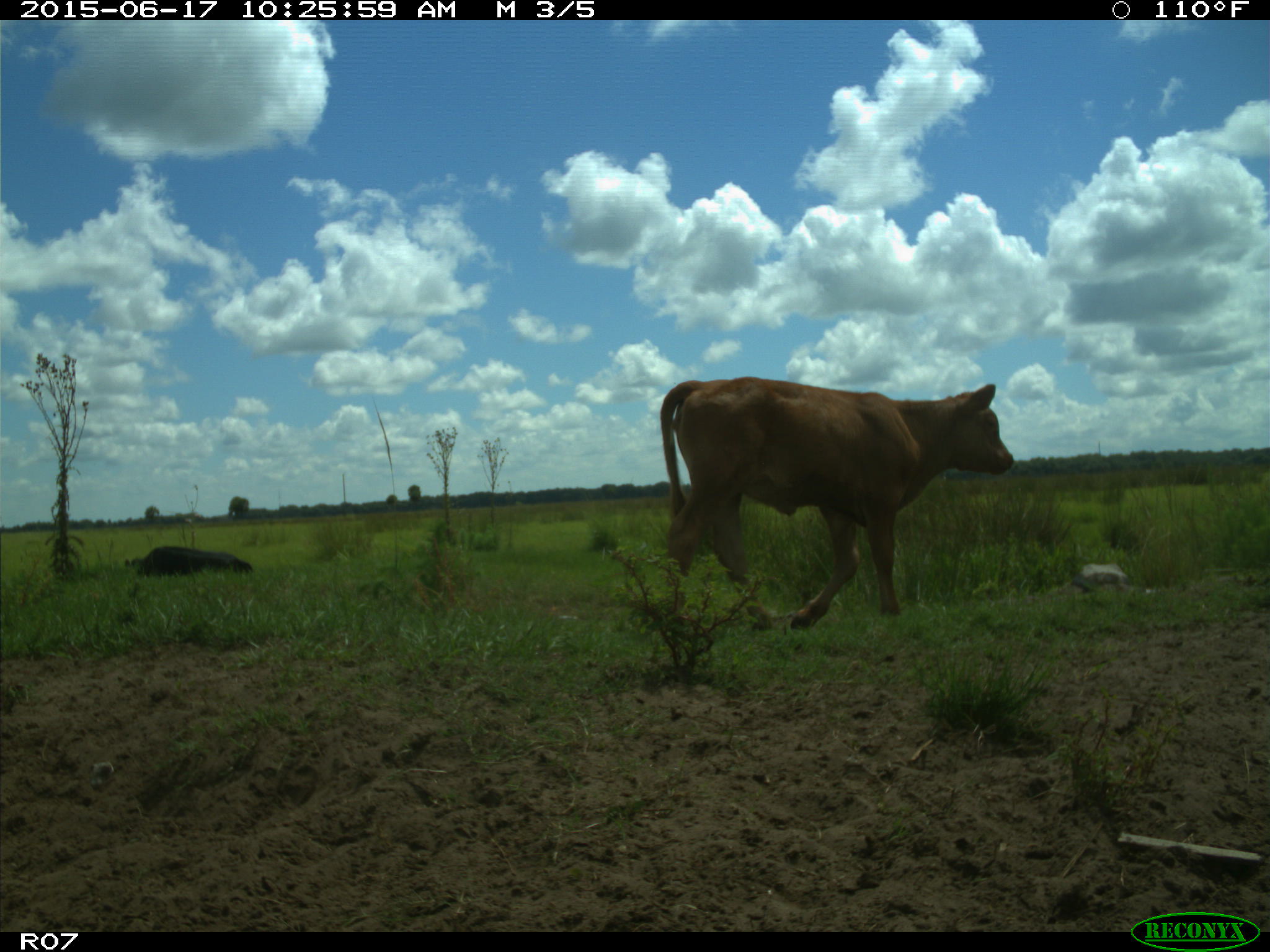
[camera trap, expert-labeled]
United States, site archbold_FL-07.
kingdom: Animalia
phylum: Chordata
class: Mammalia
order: Artiodactyla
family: Bovidae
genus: Bos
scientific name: Bos taurus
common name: domestic cow